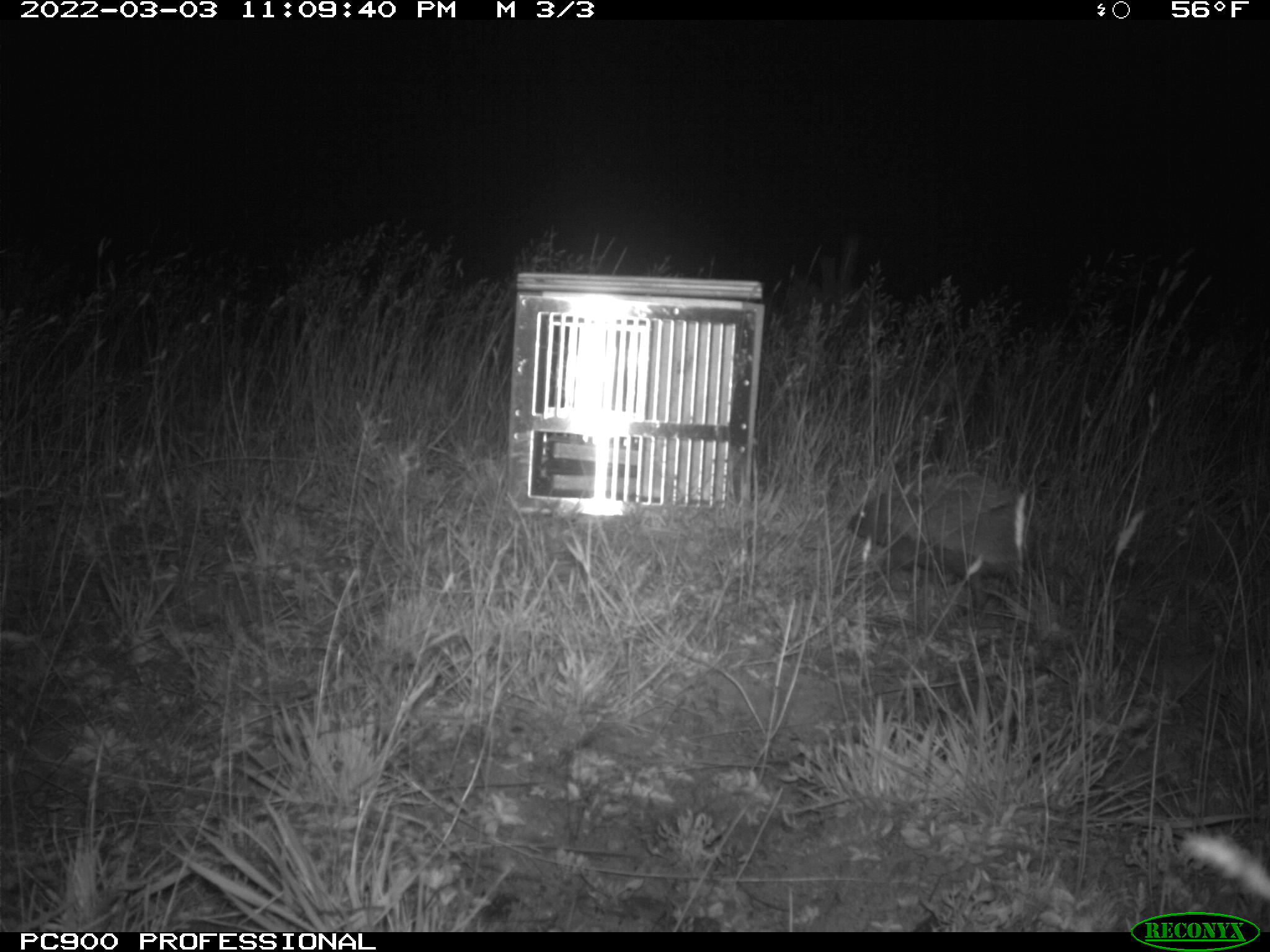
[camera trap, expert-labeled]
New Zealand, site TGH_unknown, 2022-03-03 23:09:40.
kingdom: Animalia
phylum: Chordata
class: Mammalia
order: Eulipotyphla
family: Erinaceidae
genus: Erinaceus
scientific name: Erinaceus europaeus europaeus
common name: european hedgehog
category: hedgehog